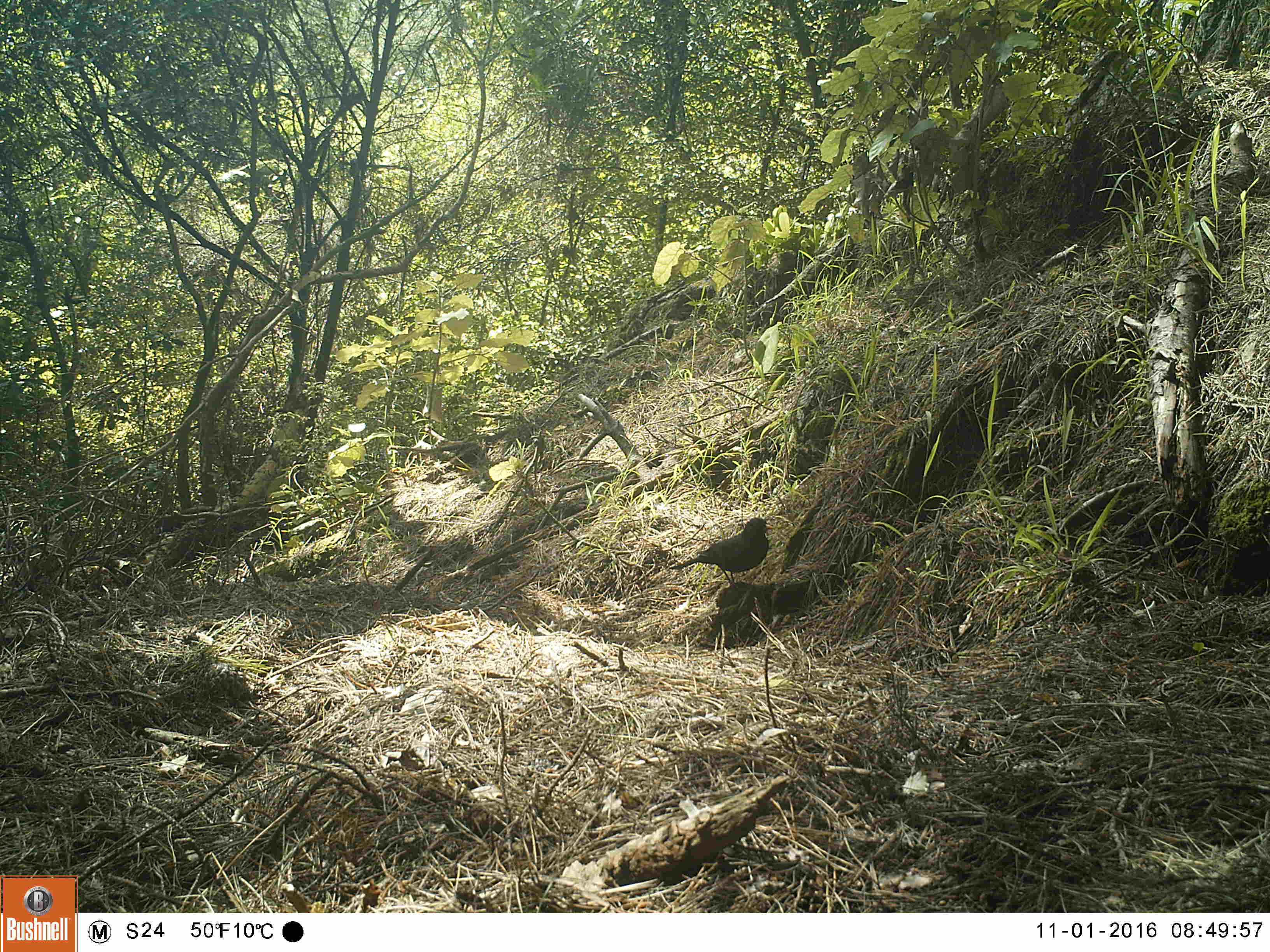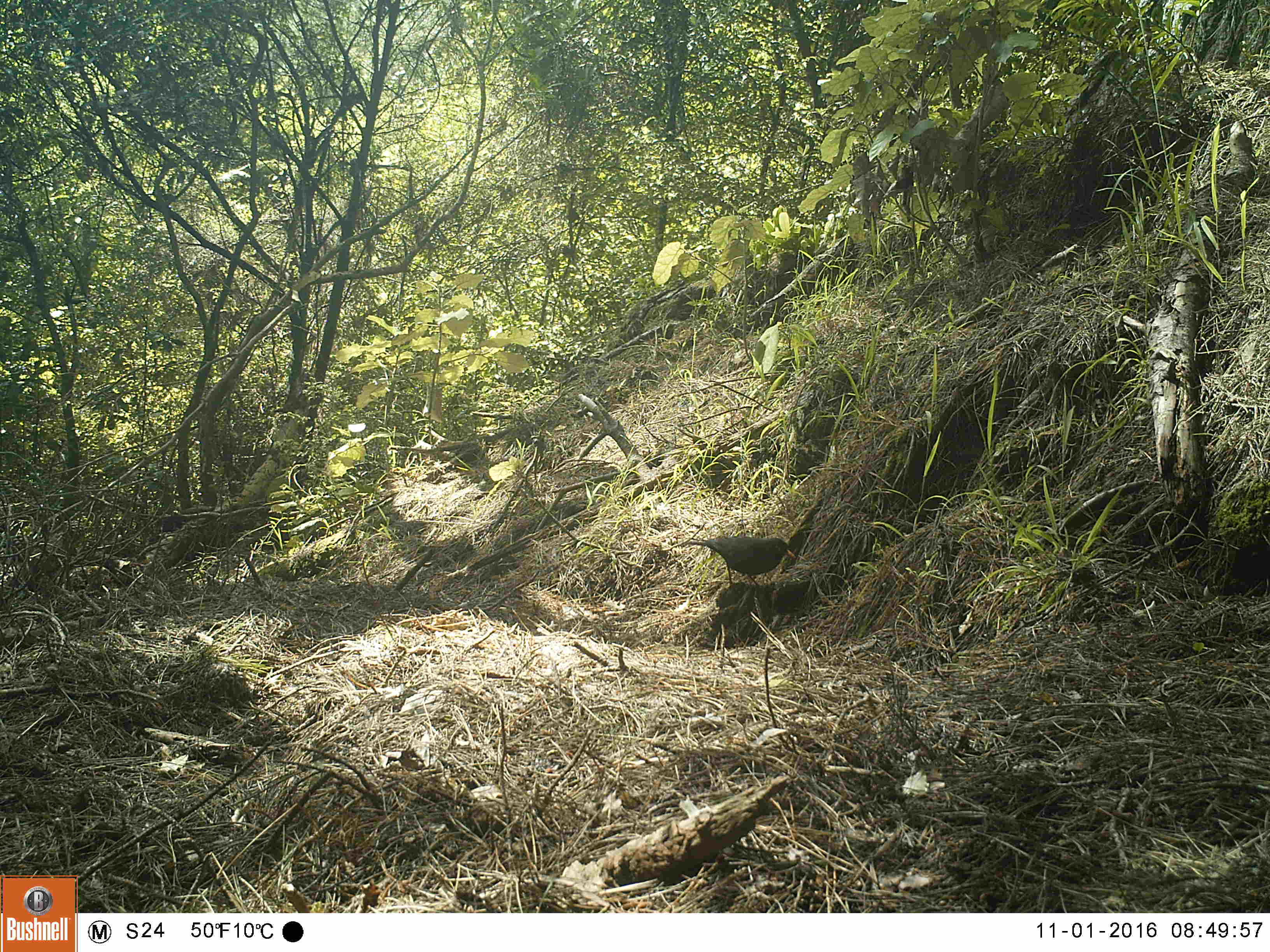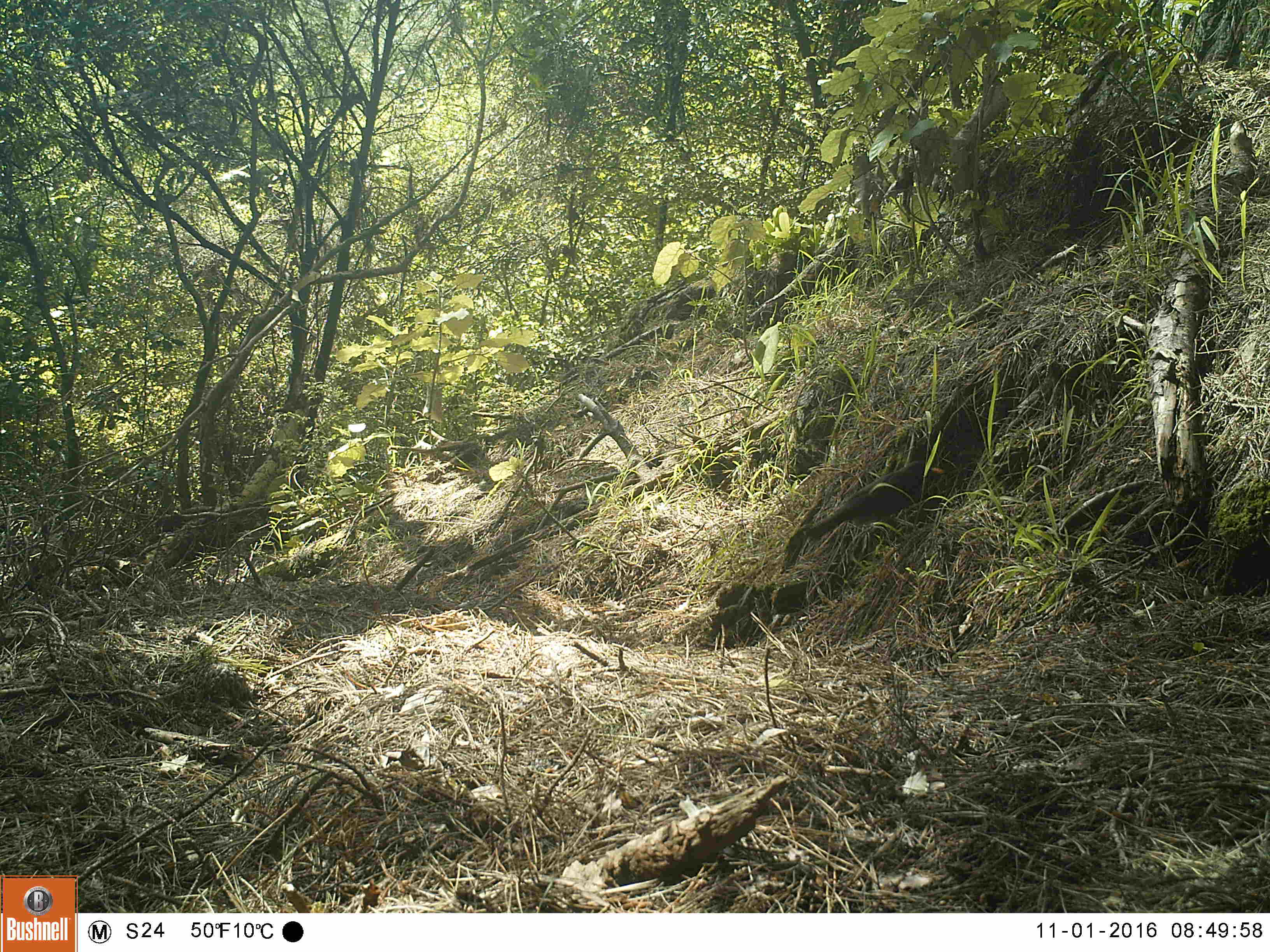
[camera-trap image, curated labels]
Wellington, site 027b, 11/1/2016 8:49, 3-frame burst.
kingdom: Animalia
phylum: Chordata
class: Aves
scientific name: Aves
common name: bird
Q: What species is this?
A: Bird (Aves).